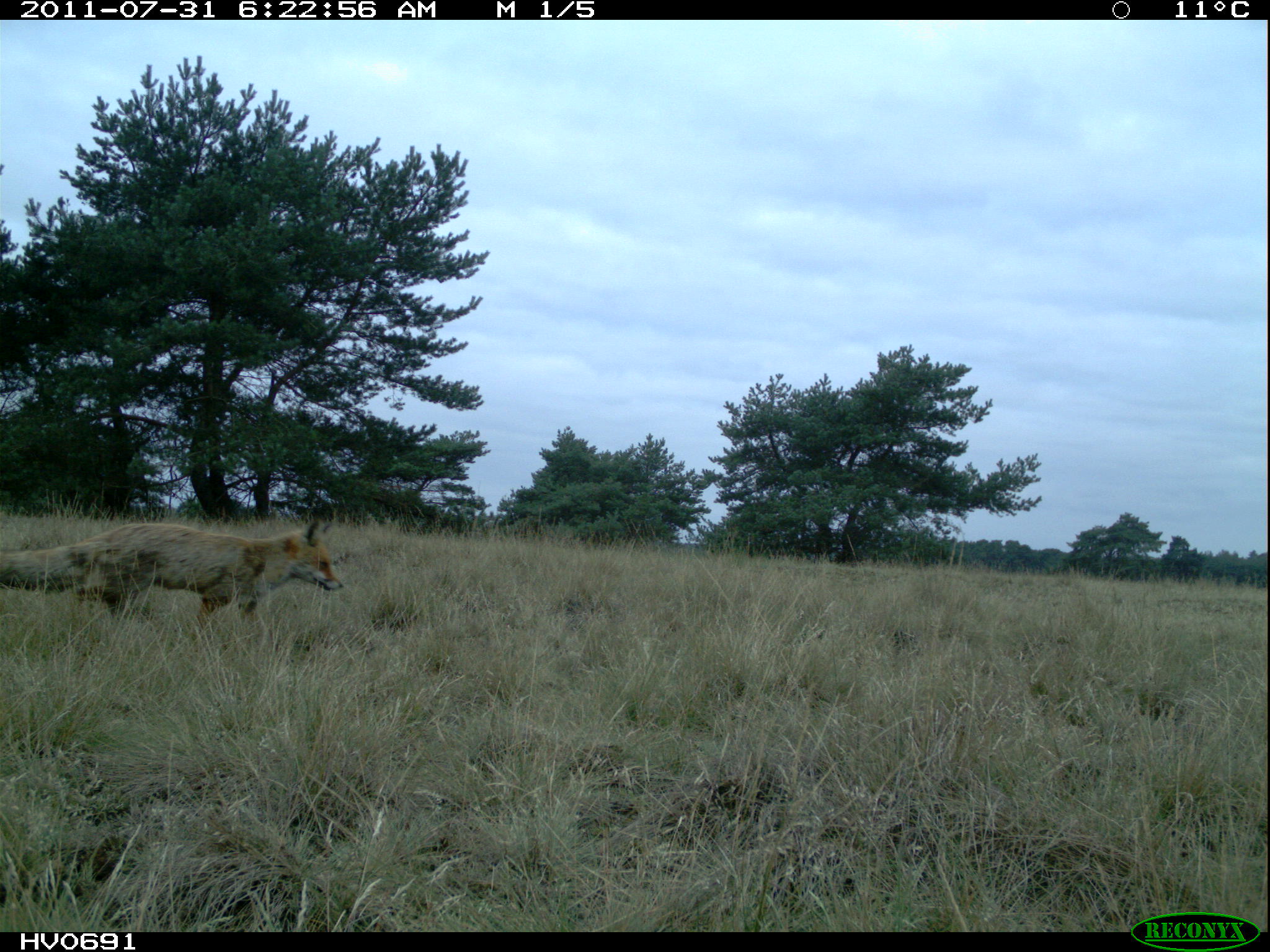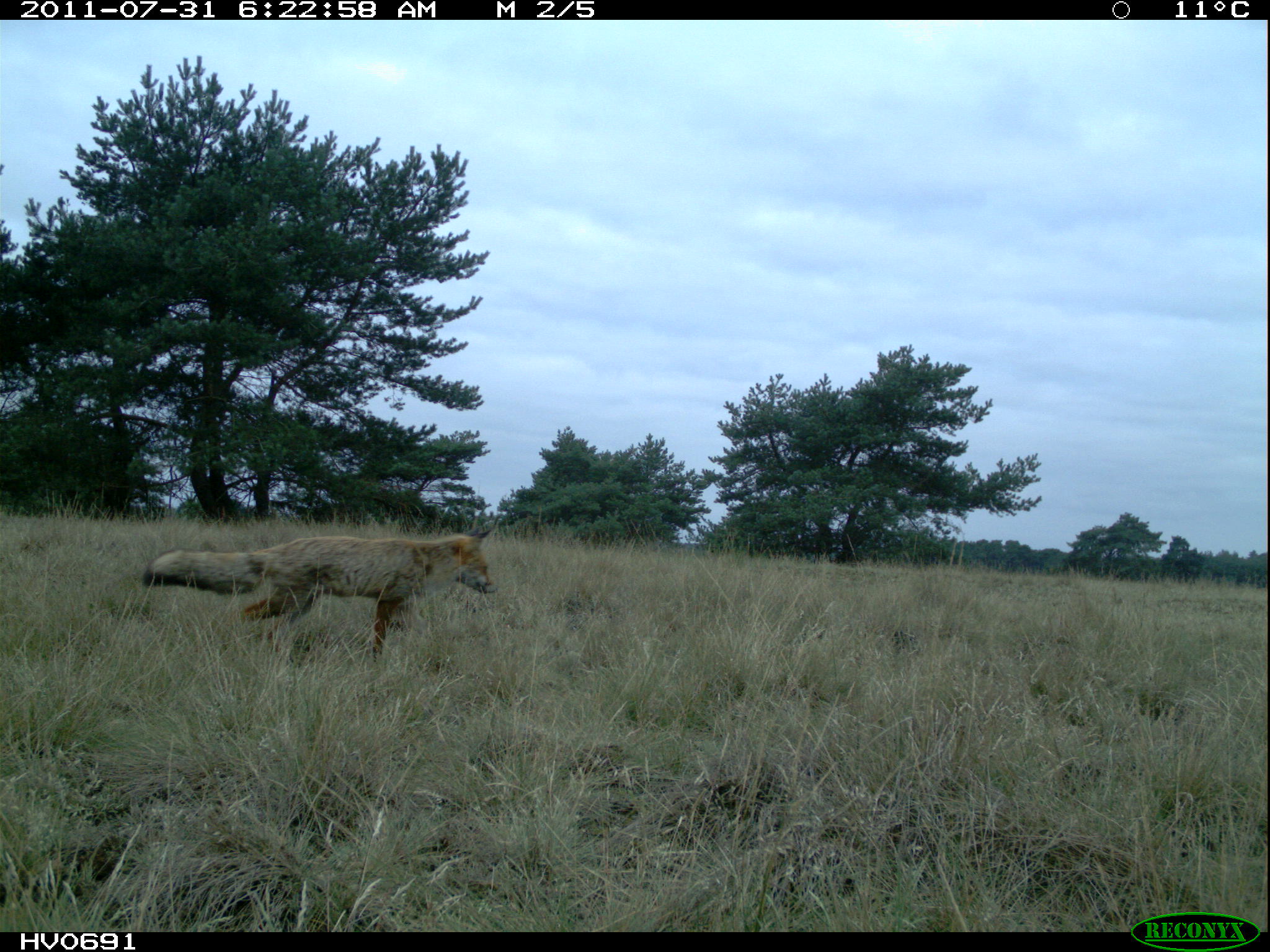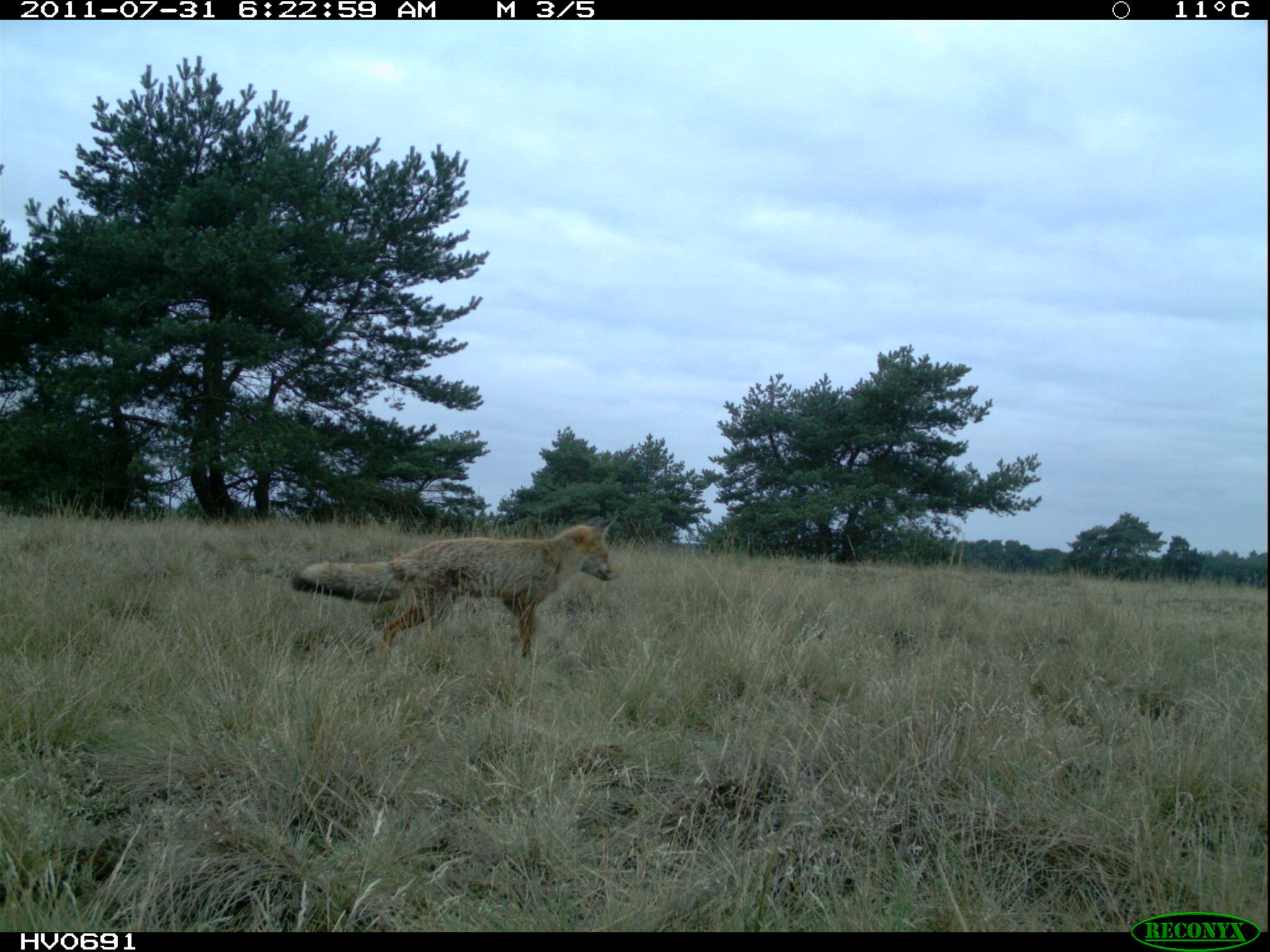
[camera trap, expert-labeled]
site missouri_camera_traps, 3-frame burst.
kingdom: Animalia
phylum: Chordata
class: Mammalia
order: Carnivora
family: Canidae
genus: Vulpes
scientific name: Vulpes vulpes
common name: red fox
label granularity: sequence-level